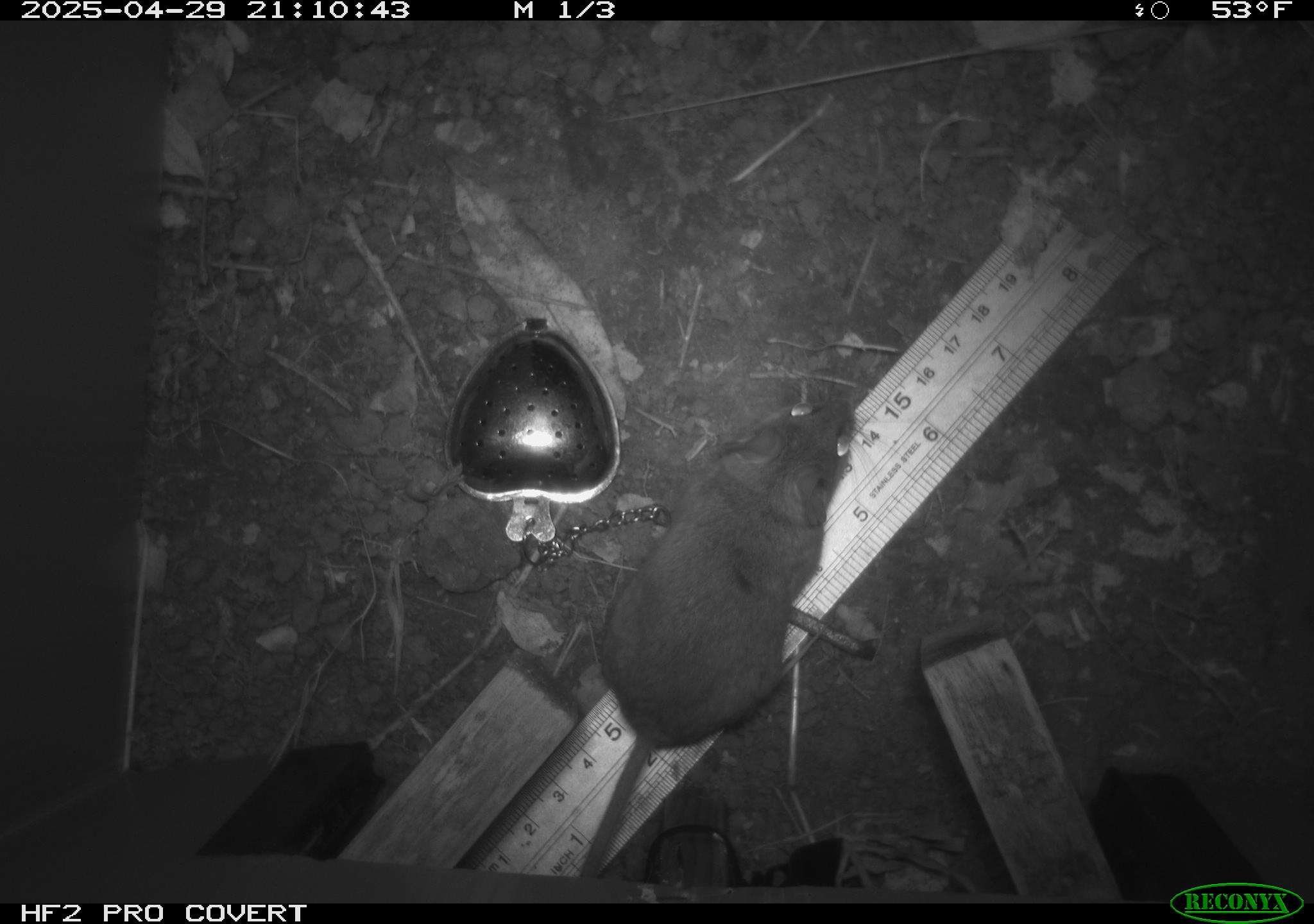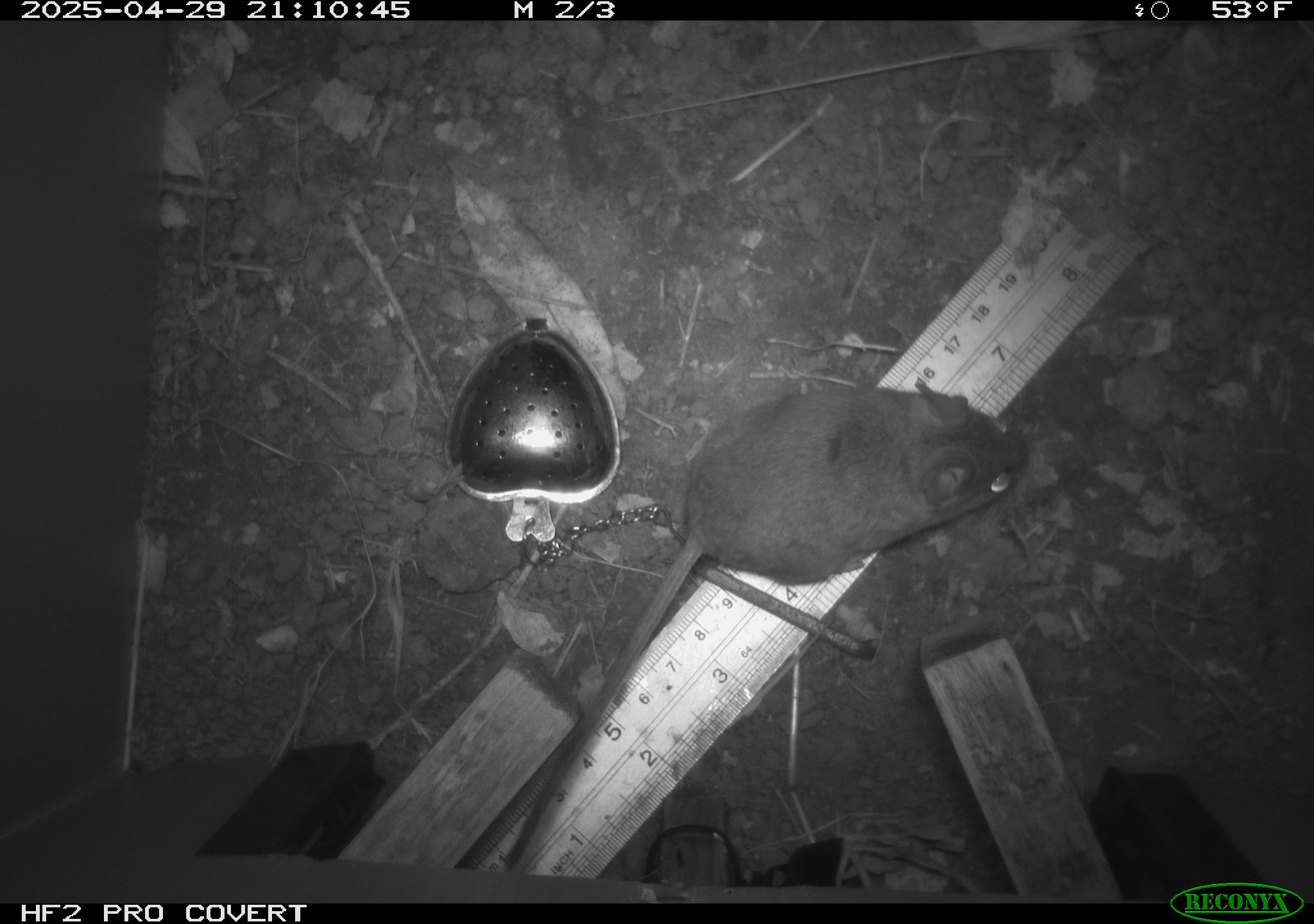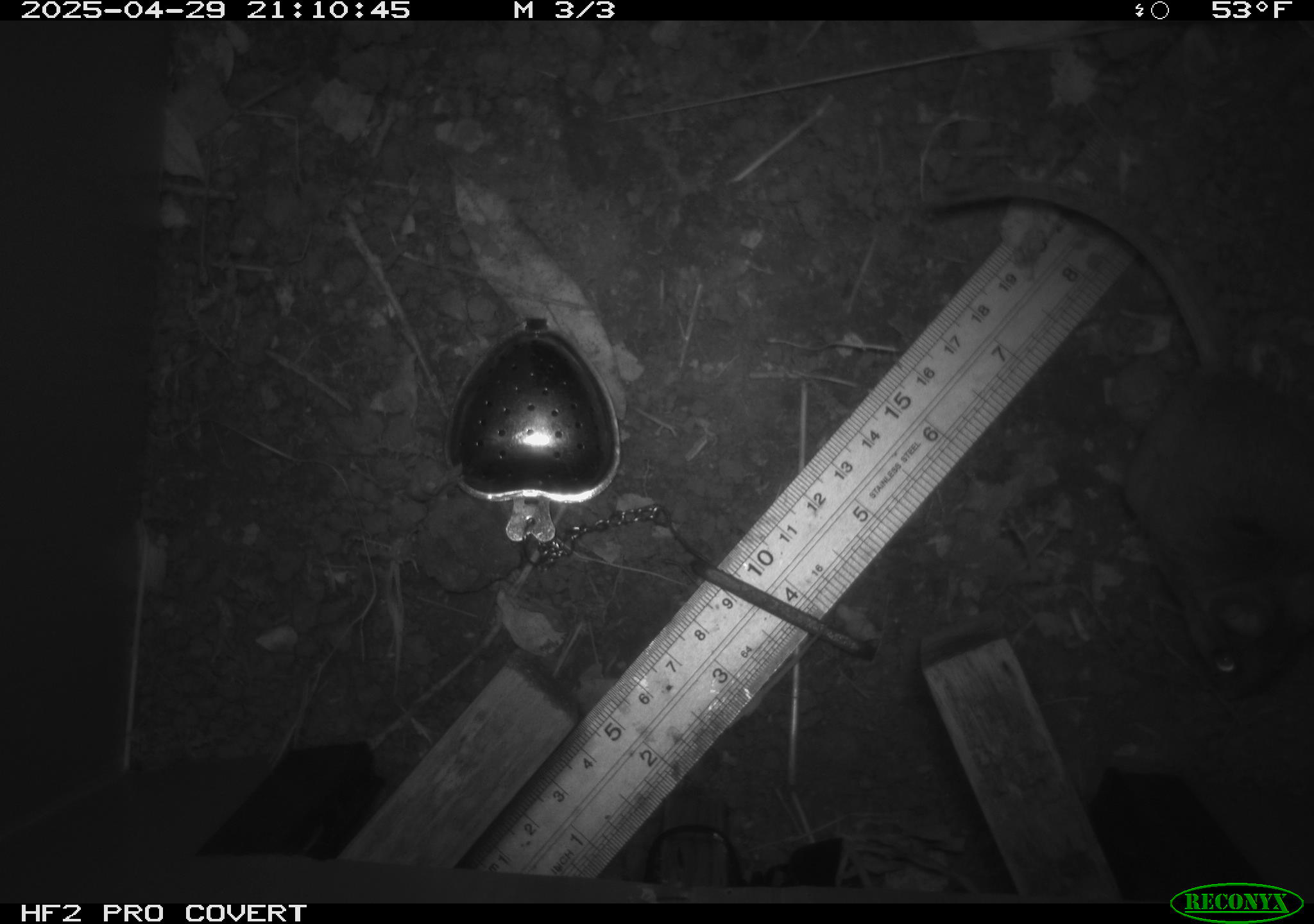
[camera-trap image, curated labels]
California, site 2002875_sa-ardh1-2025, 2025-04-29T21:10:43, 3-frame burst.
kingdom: Animalia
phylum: Chordata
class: Mammalia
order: Rodentia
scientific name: Rodentia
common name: mouse species